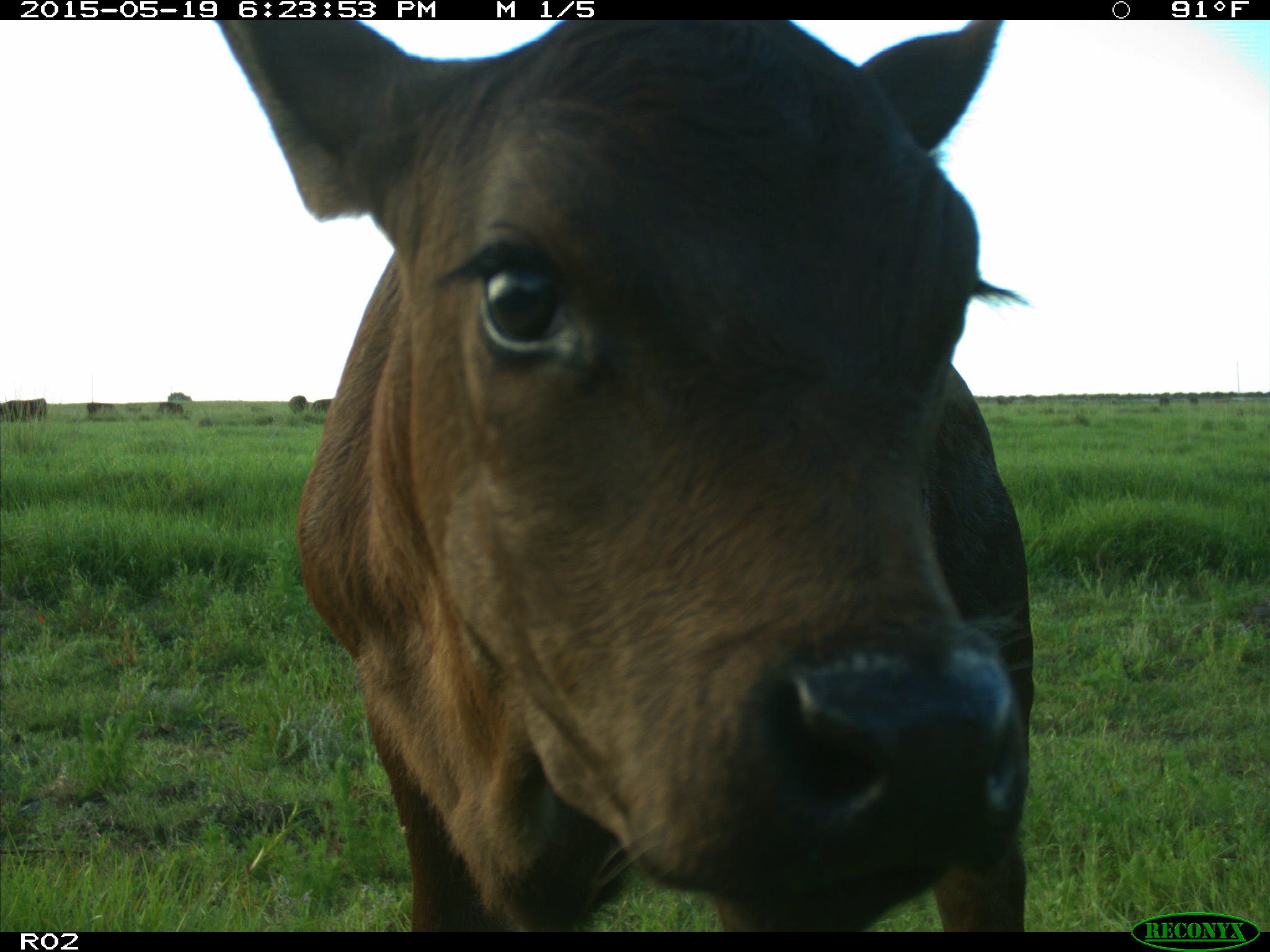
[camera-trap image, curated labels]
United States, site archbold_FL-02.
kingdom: Animalia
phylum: Chordata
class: Mammalia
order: Artiodactyla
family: Bovidae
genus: Bos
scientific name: Bos taurus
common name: domestic cow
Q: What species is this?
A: Bos taurus (domestic cow).